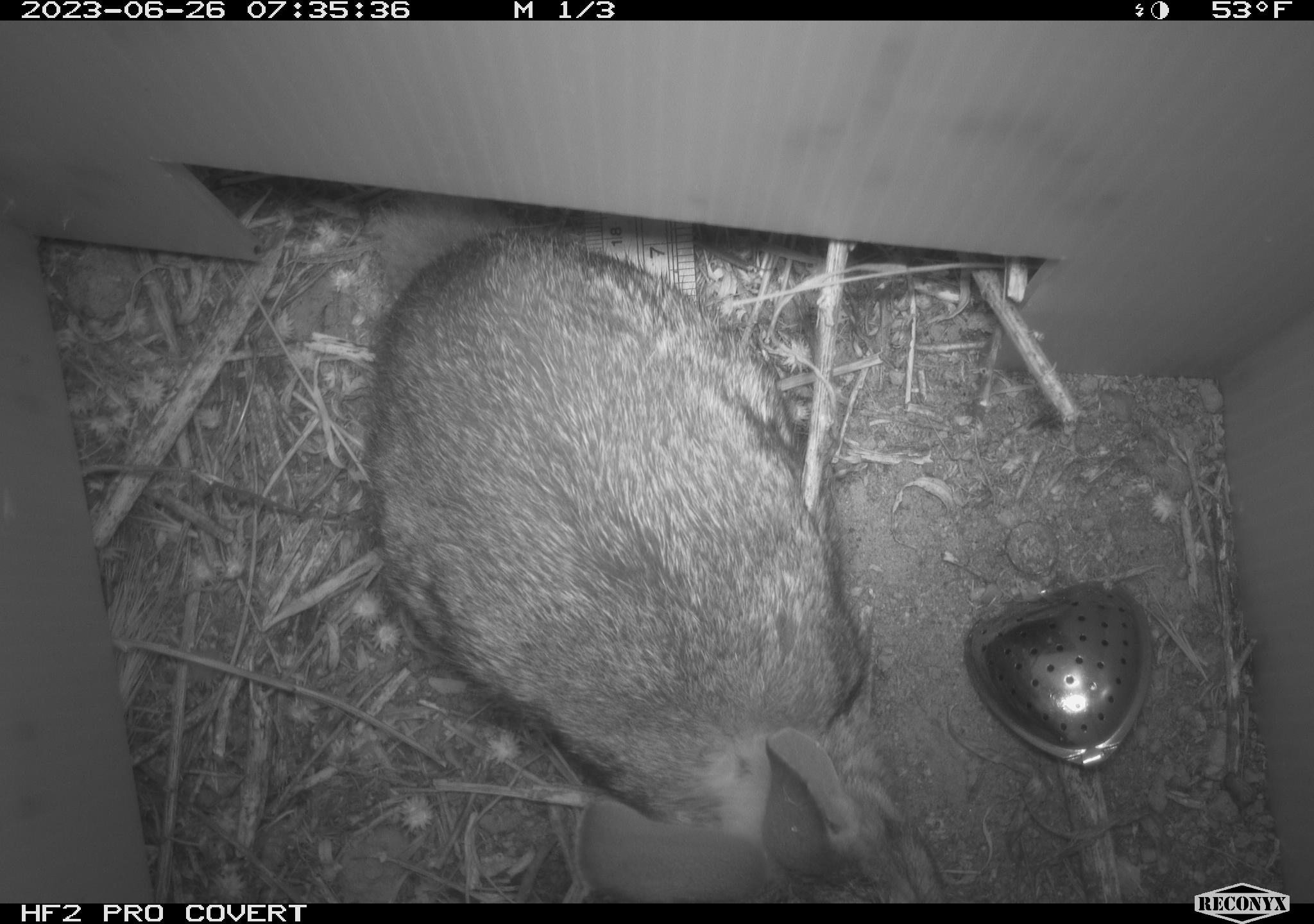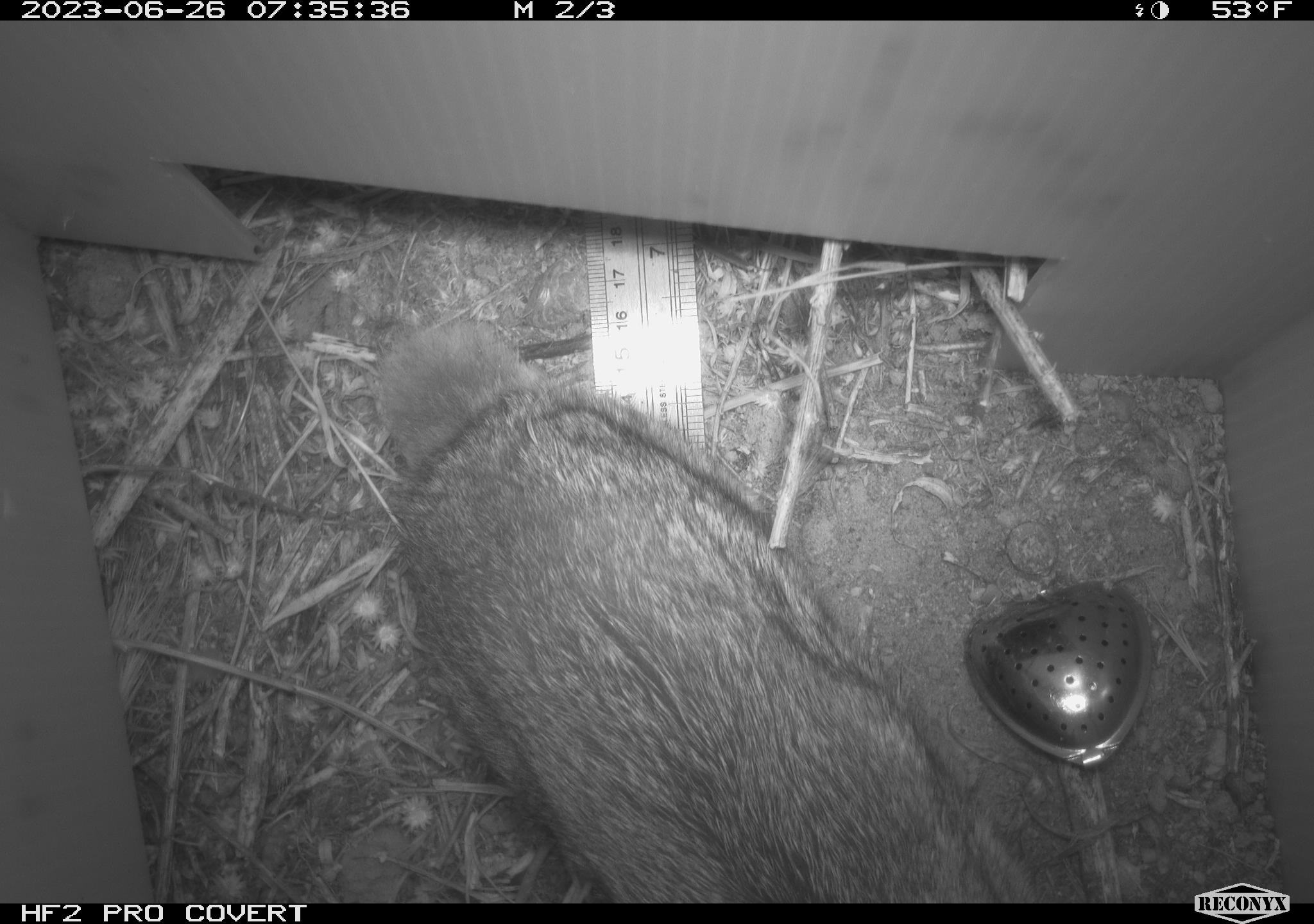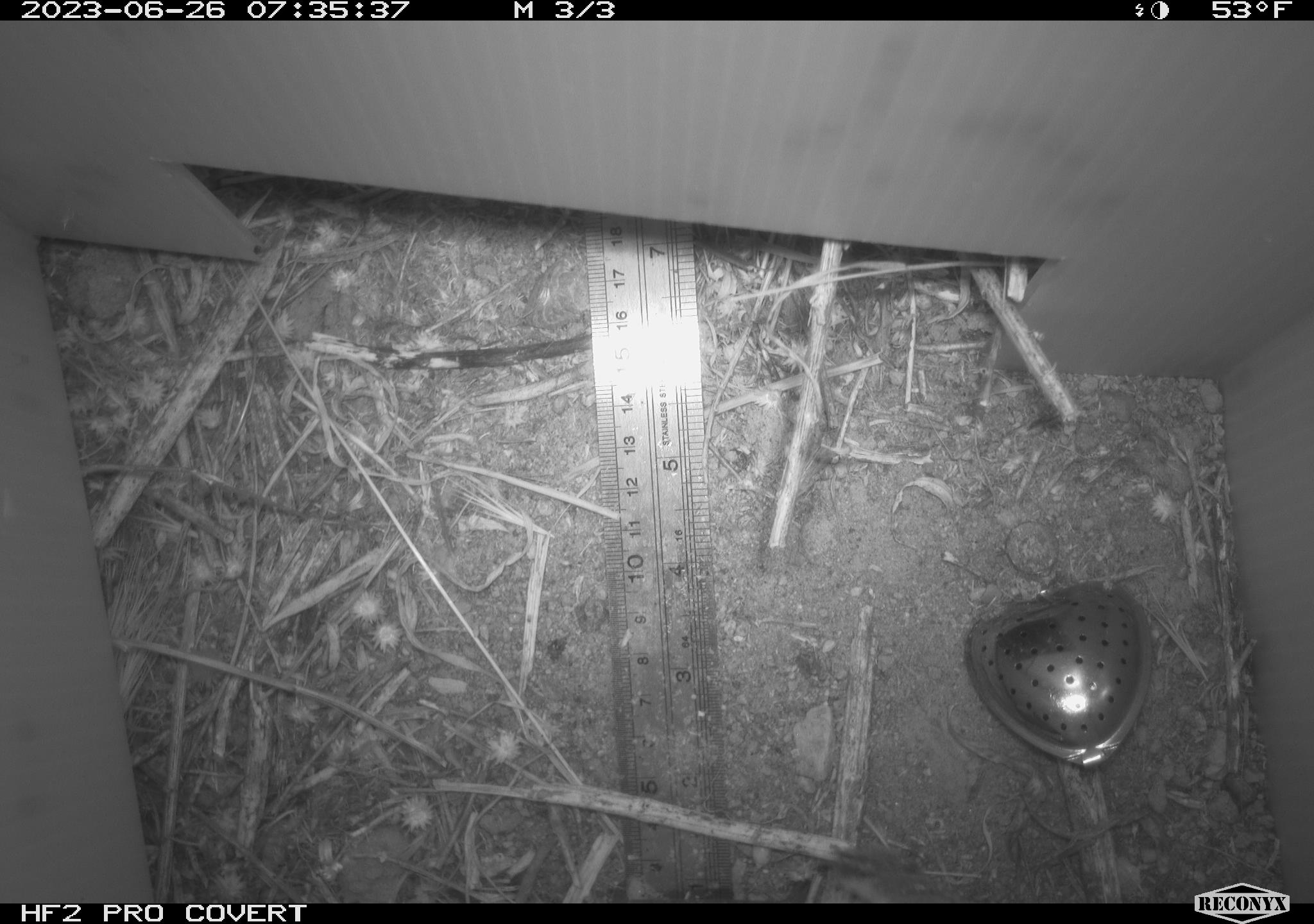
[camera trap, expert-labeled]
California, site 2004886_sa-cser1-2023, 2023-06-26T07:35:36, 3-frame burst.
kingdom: Animalia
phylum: Chordata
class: Mammalia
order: Lagomorpha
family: Leporidae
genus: Sylvilagus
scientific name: Sylvilagus bachmani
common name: brush rabbit